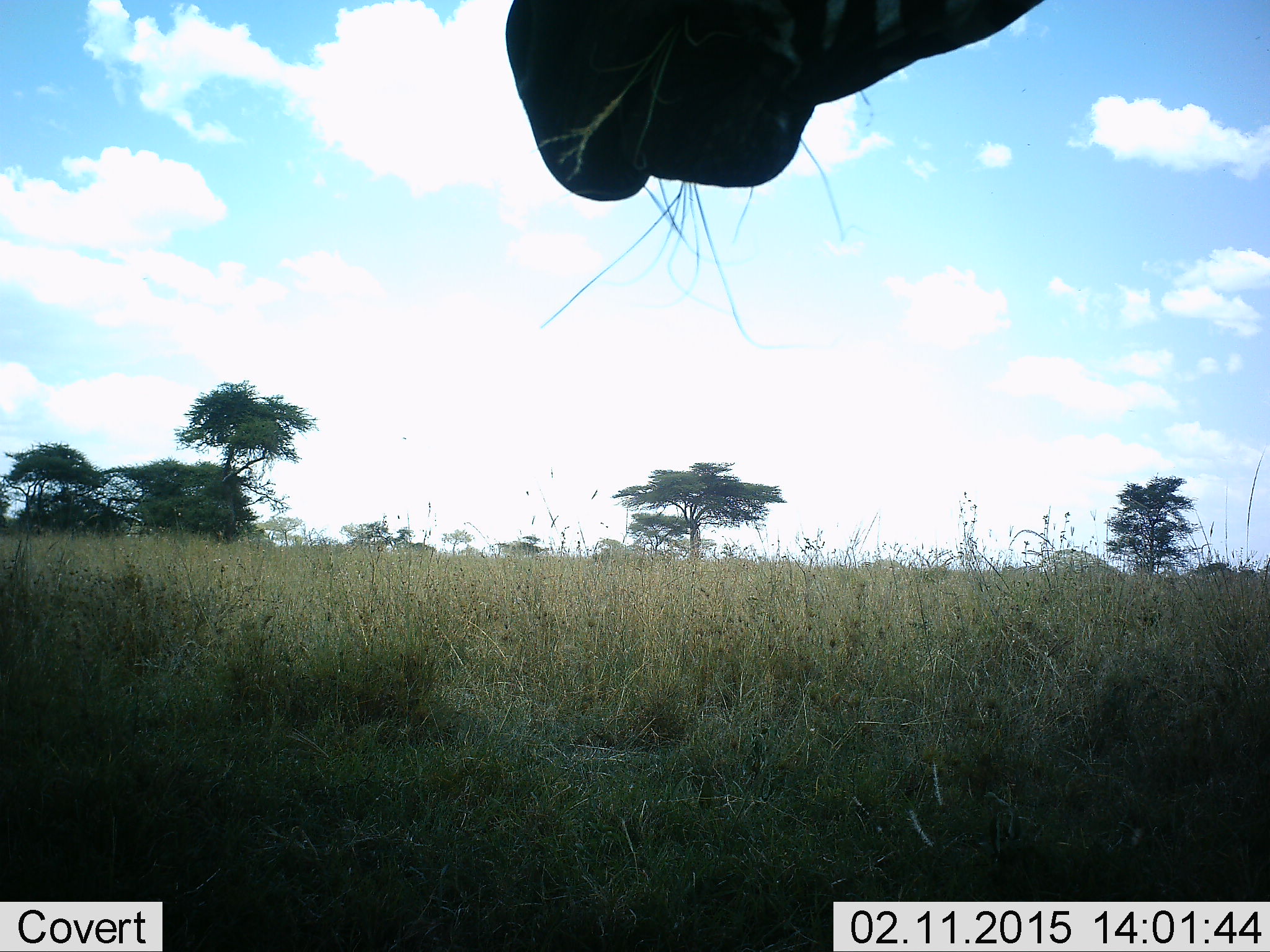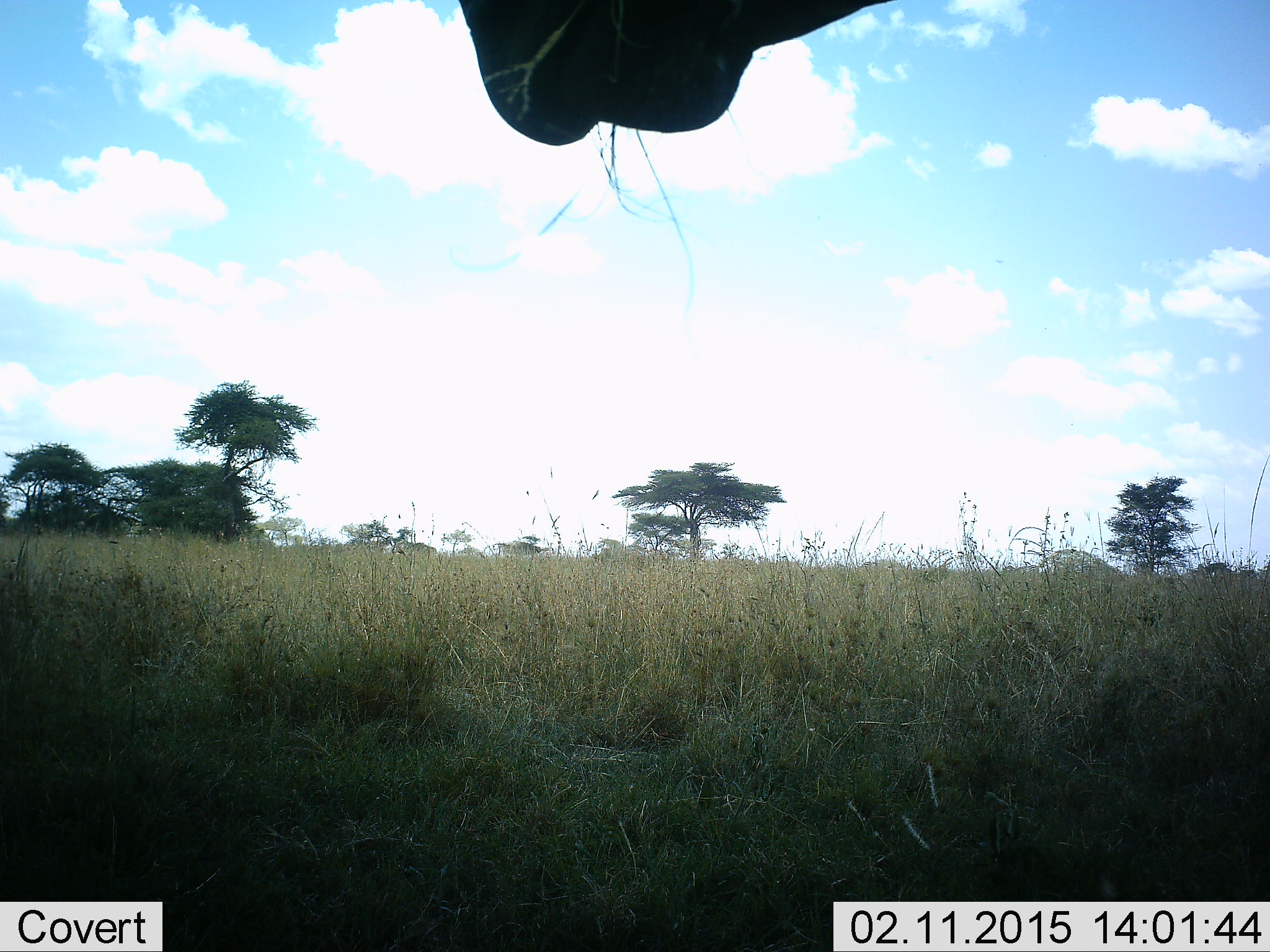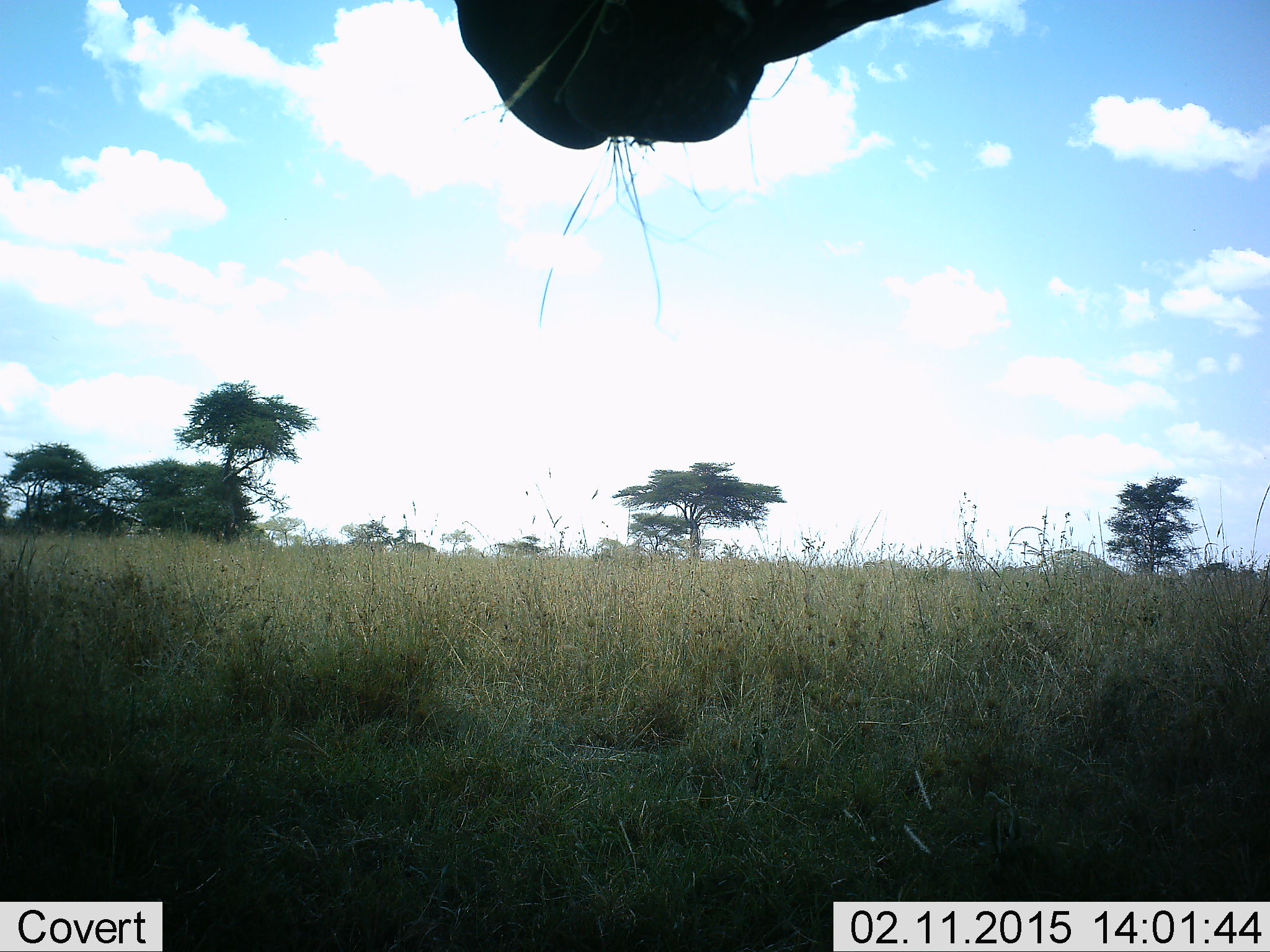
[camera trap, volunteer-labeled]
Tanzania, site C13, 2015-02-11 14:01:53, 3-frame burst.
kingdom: Animalia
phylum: Chordata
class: Mammalia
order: Perissodactyla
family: Equidae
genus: Equus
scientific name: Equus quagga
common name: plains zebra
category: zebra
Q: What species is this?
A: Zebra (plains zebra) (Equus quagga).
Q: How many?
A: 1.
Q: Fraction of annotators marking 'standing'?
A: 40%.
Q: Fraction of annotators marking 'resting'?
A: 0%.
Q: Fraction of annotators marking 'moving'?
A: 0%.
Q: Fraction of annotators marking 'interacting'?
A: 0%.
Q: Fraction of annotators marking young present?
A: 0%.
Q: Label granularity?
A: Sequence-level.